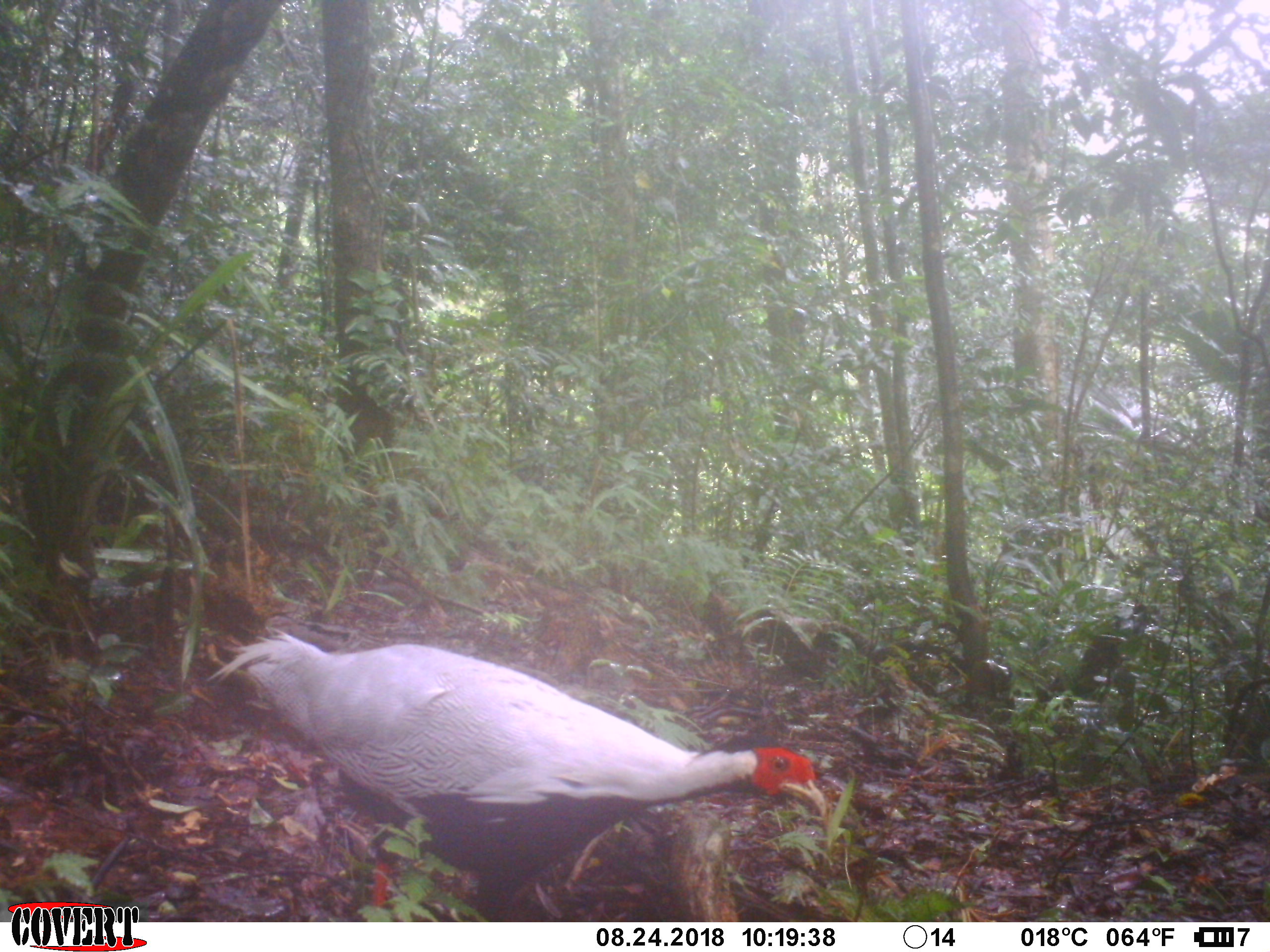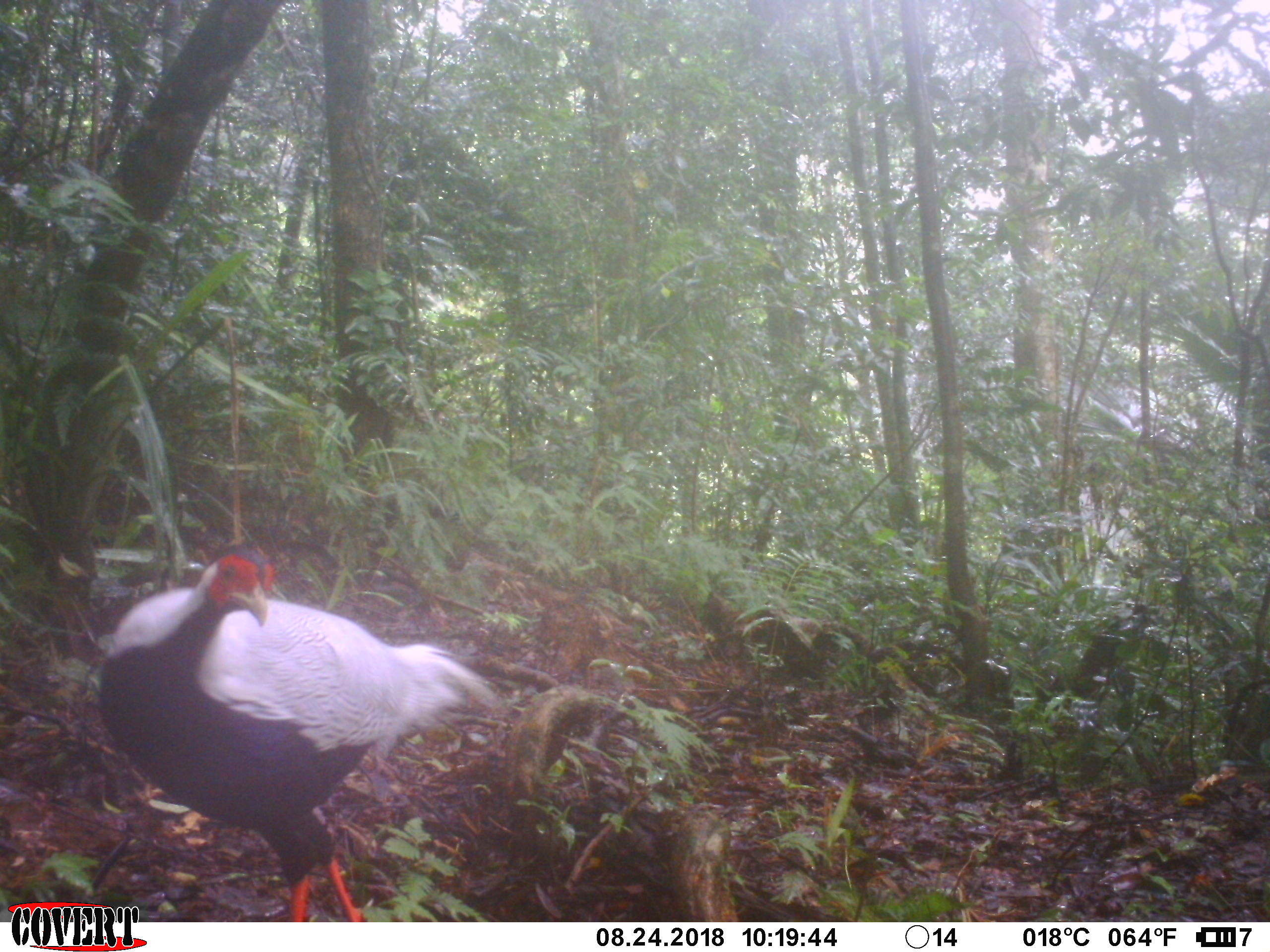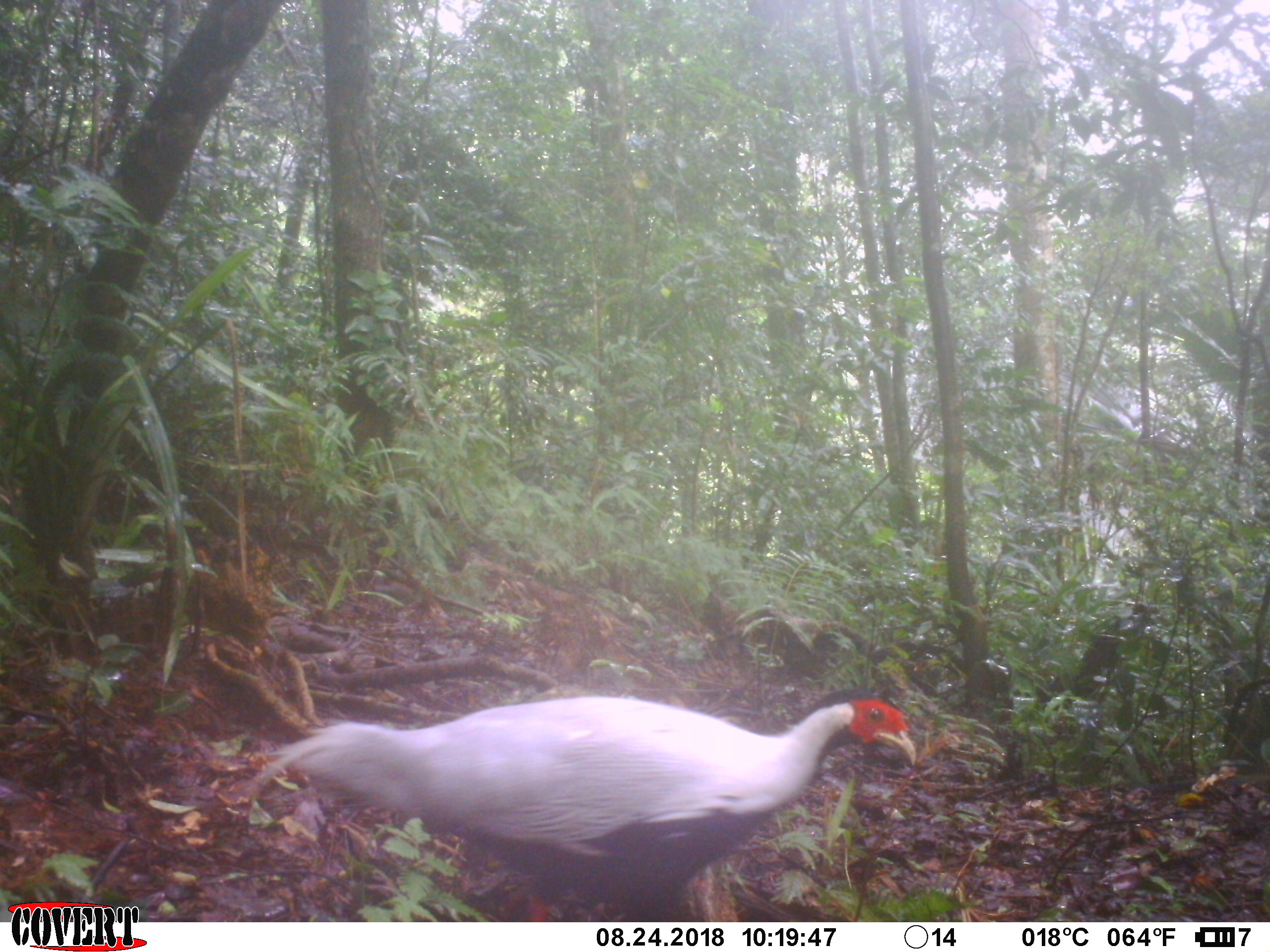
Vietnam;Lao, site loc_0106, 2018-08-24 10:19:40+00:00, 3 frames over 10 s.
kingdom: Animalia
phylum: Chordata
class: Aves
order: Galliformes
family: Phasianidae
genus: Lophura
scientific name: Lophura nycthemera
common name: silver pheasant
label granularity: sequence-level